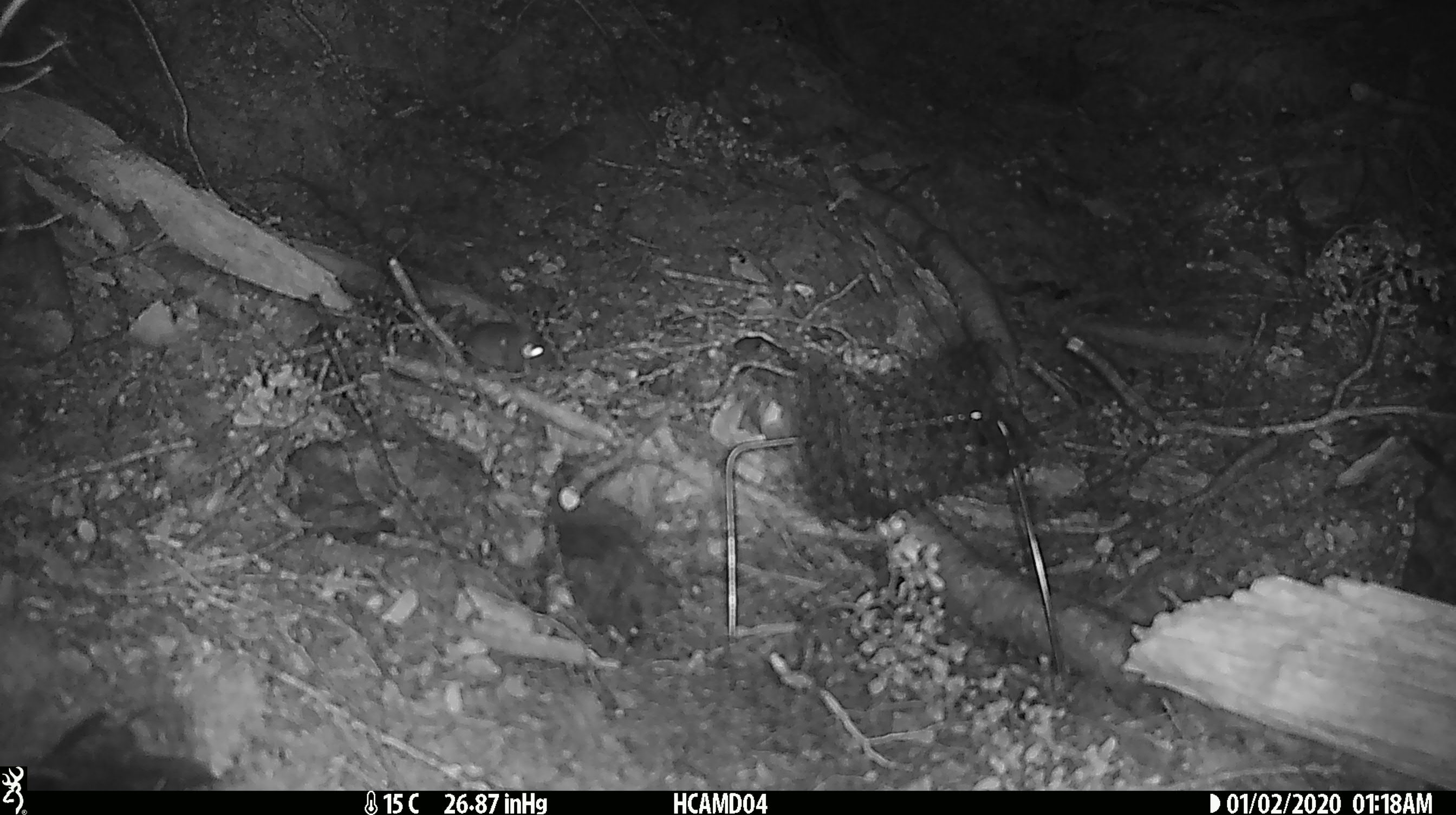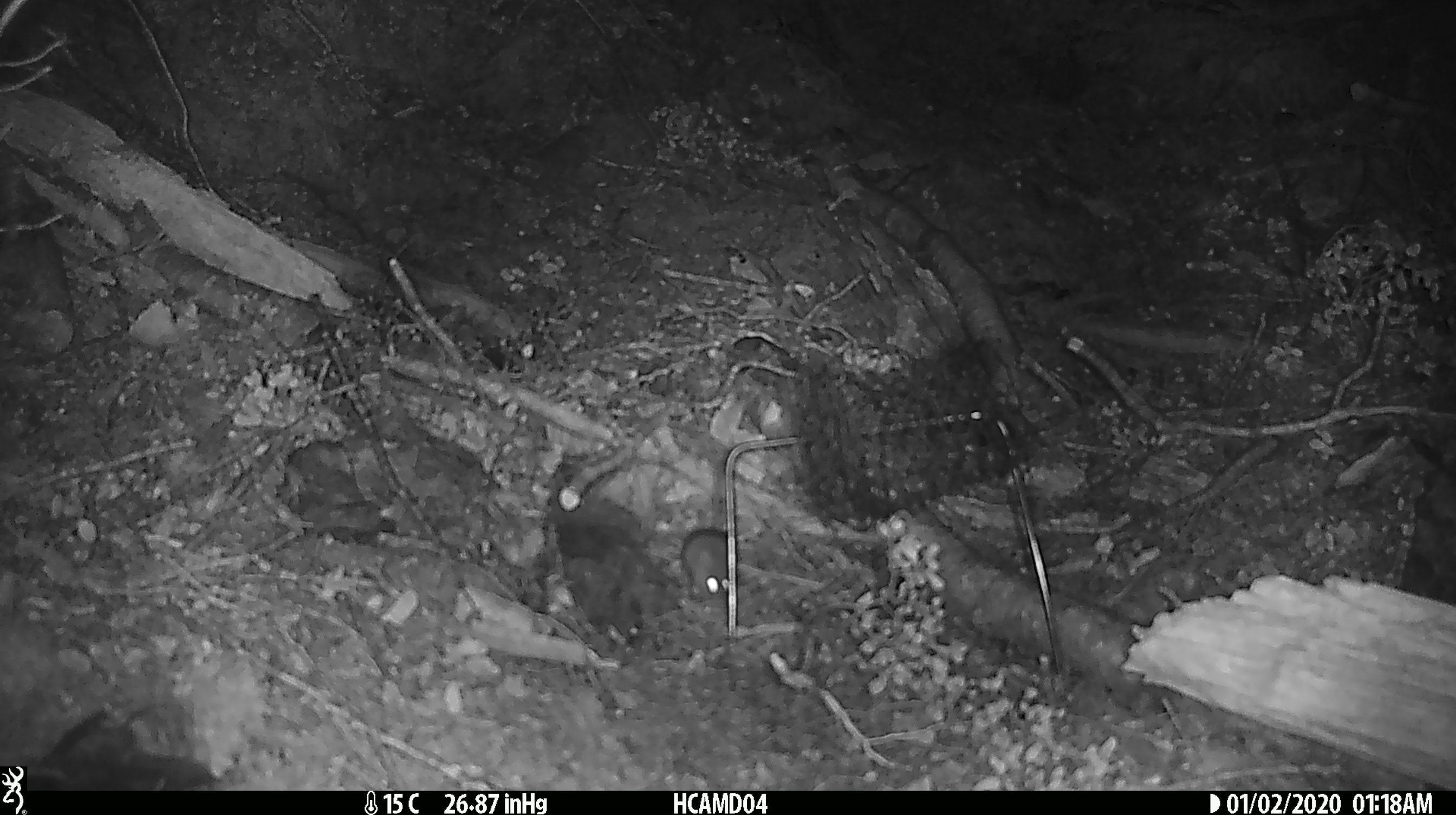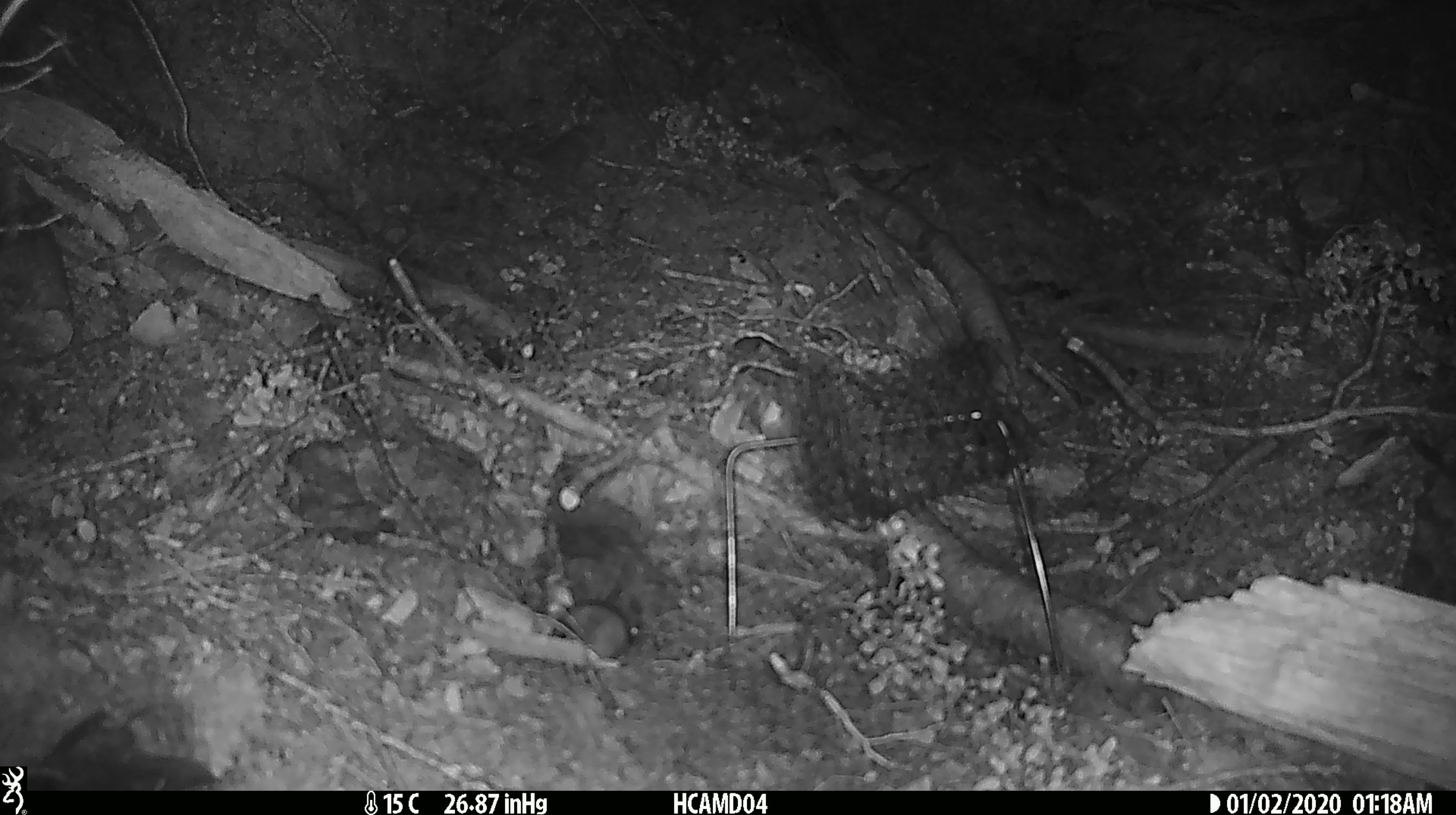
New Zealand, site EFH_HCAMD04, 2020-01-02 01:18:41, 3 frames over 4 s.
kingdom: Animalia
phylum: Chordata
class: Mammalia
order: Rodentia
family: Muridae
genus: Mus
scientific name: Mus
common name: mouse